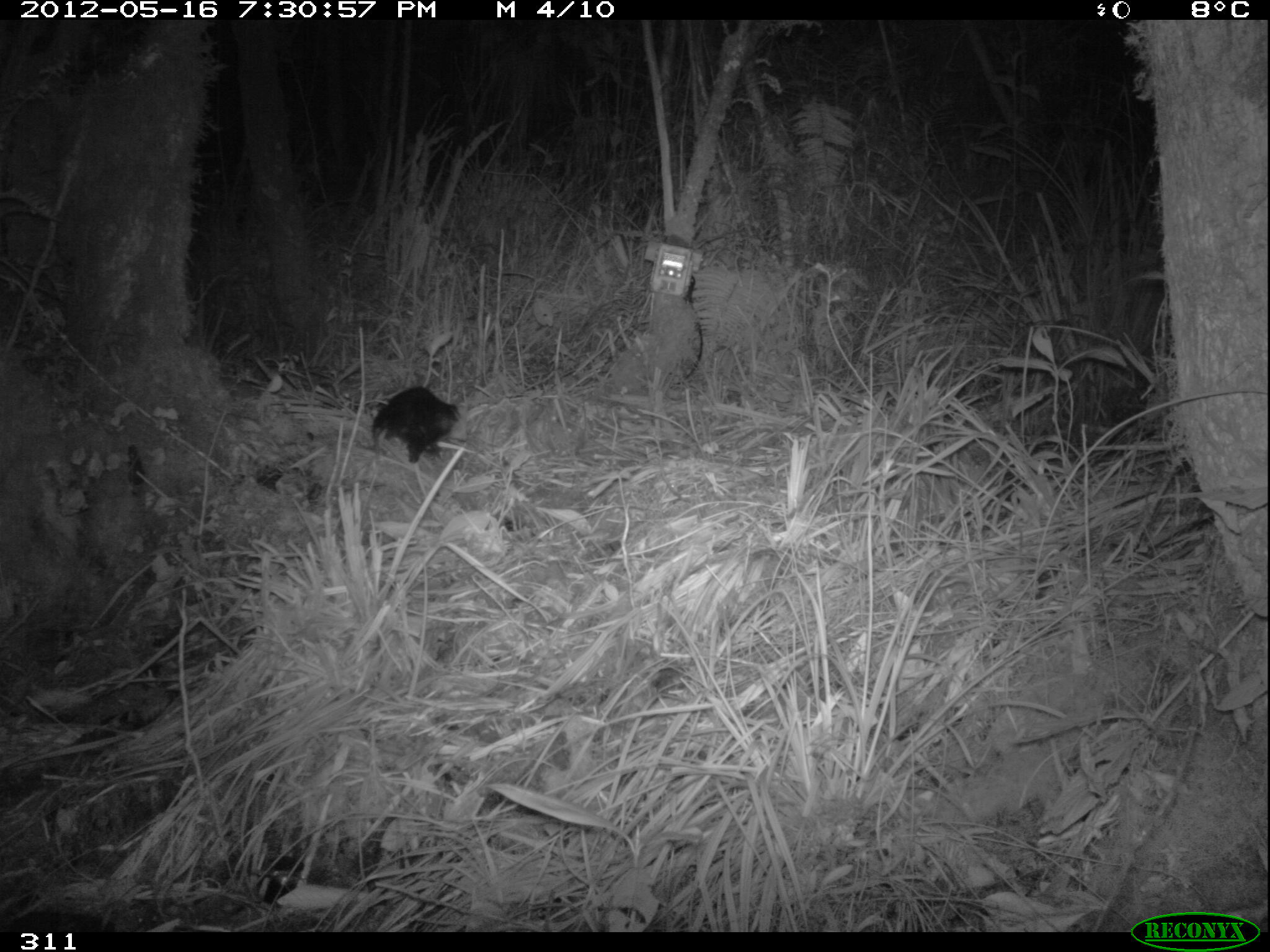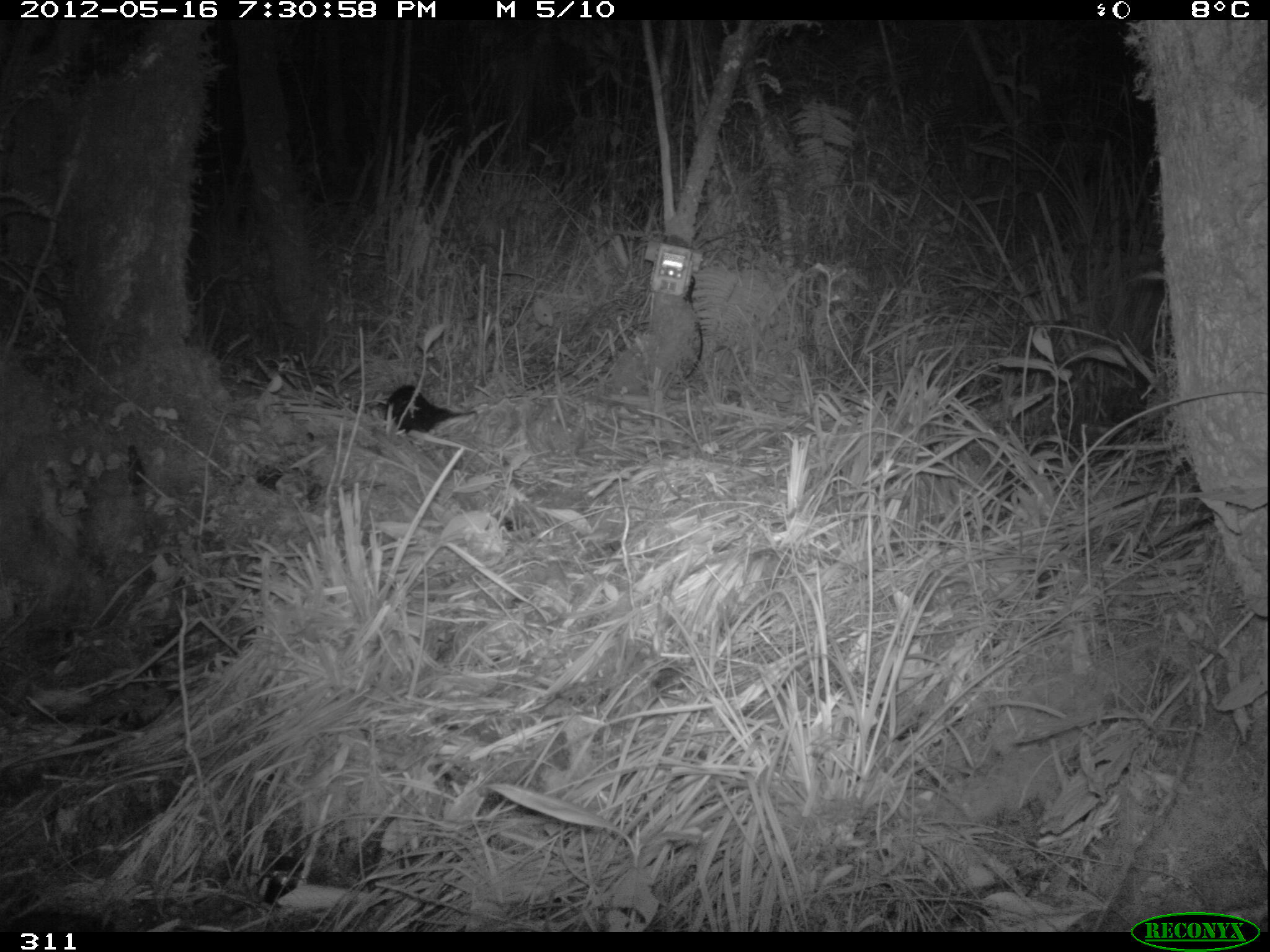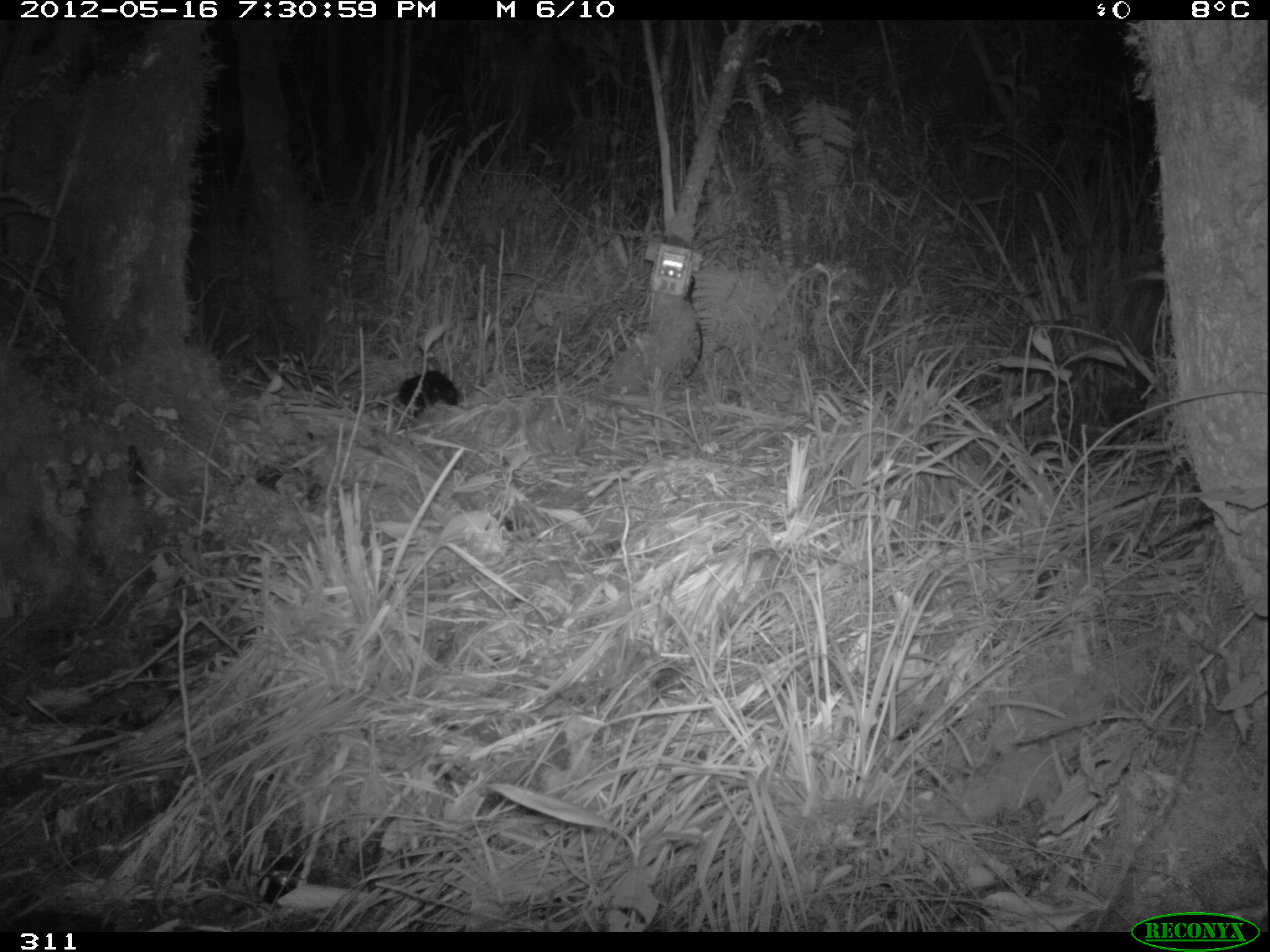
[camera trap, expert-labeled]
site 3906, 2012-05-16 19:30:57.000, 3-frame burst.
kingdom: Animalia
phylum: Chordata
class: Mammalia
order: Didelphimorphia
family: Didelphidae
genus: Didelphis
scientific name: Didelphis pernigra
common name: andean white-eared opossum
Didelphis pernigra (andean white-eared opossum).